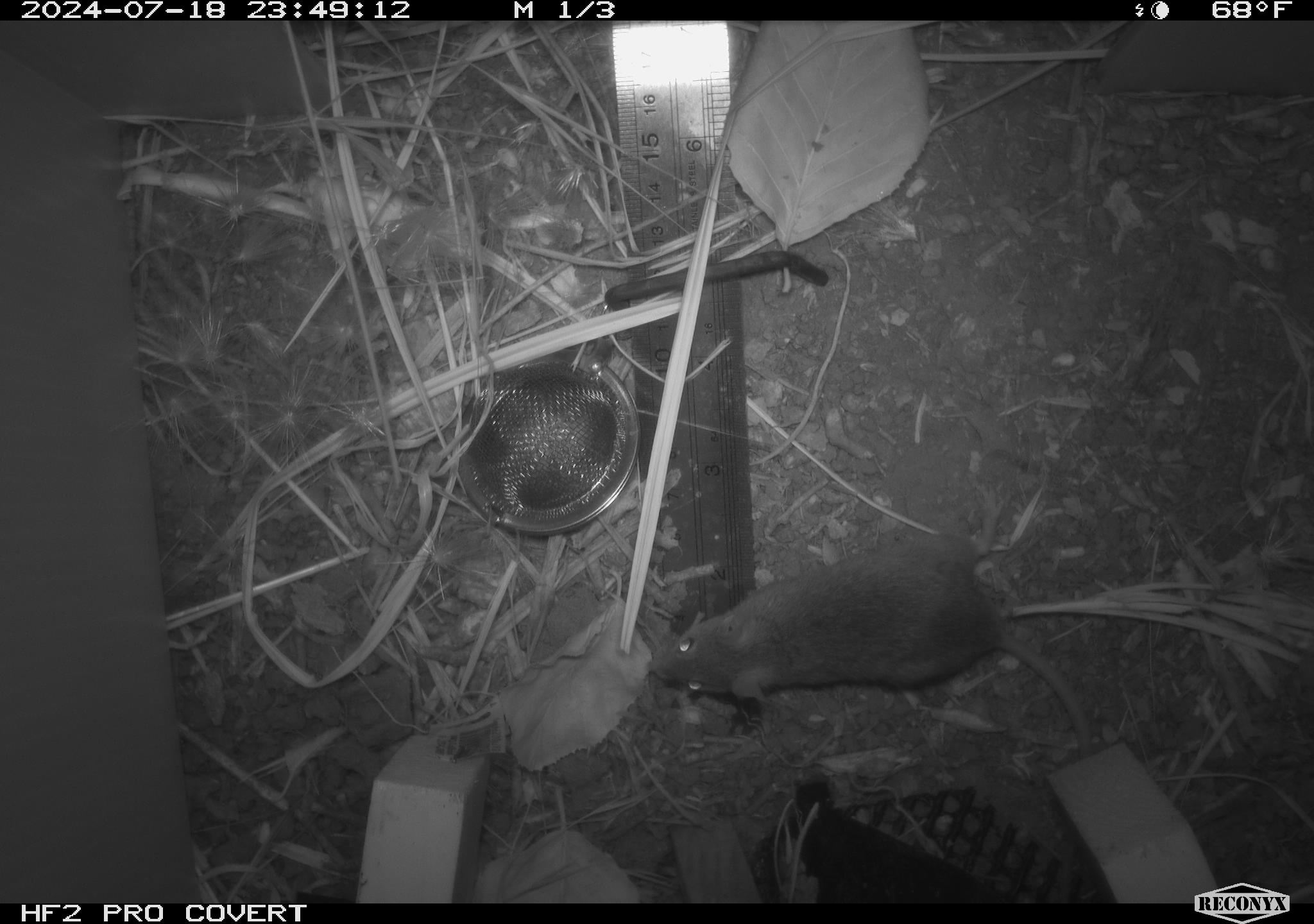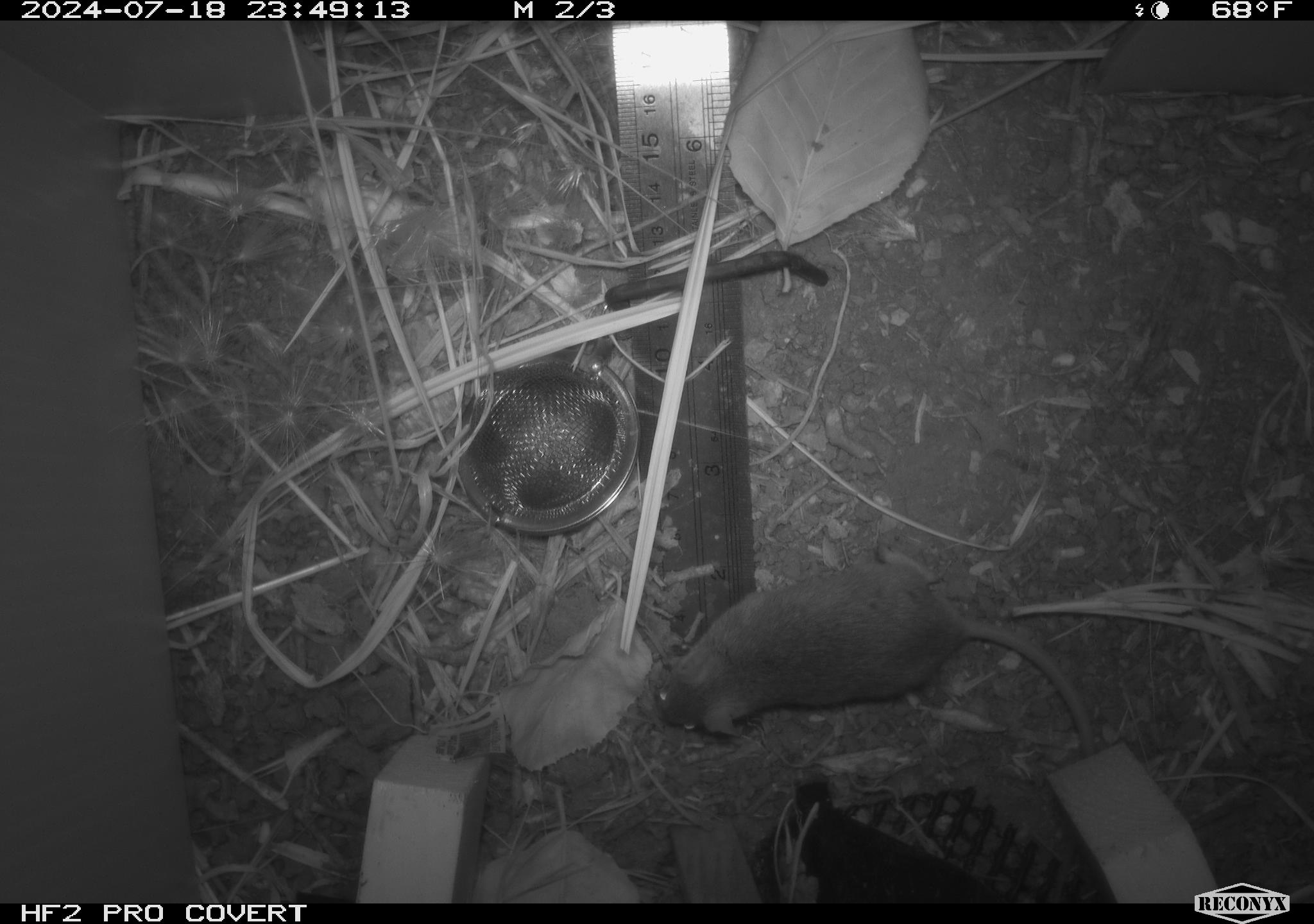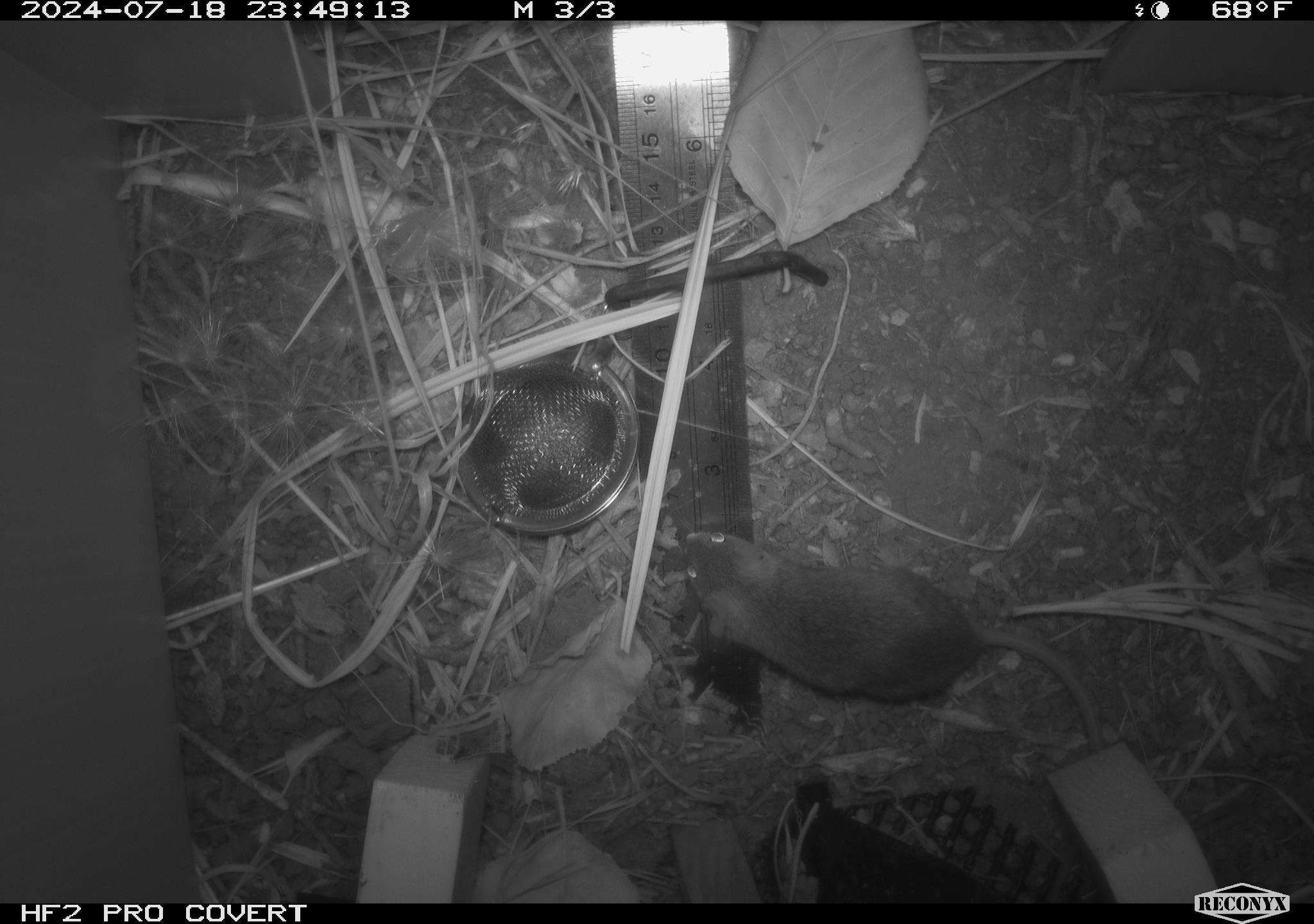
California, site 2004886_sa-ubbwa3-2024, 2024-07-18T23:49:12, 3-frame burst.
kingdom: Animalia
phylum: Chordata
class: Mammalia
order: Rodentia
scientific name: Rodentia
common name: mouse species